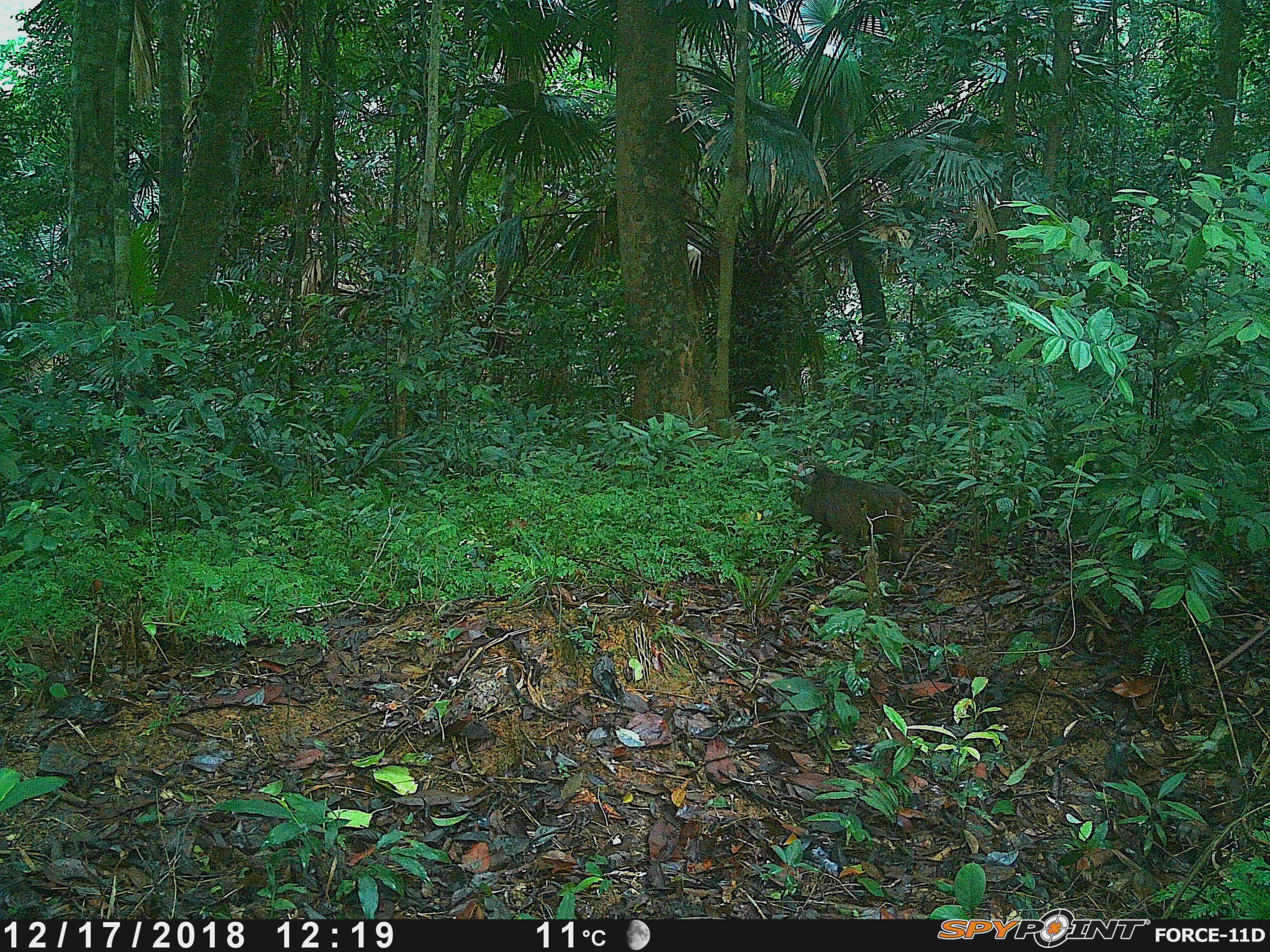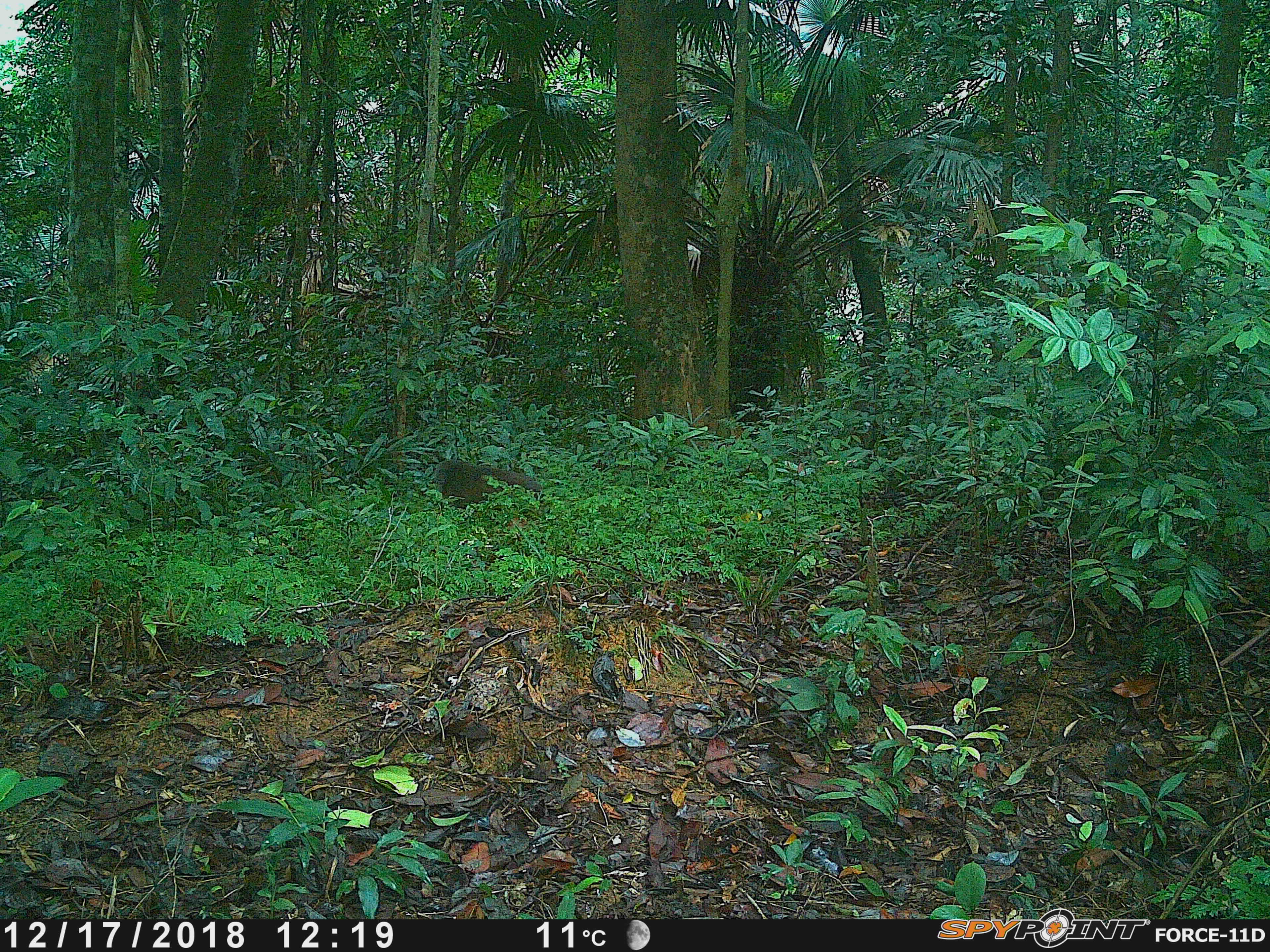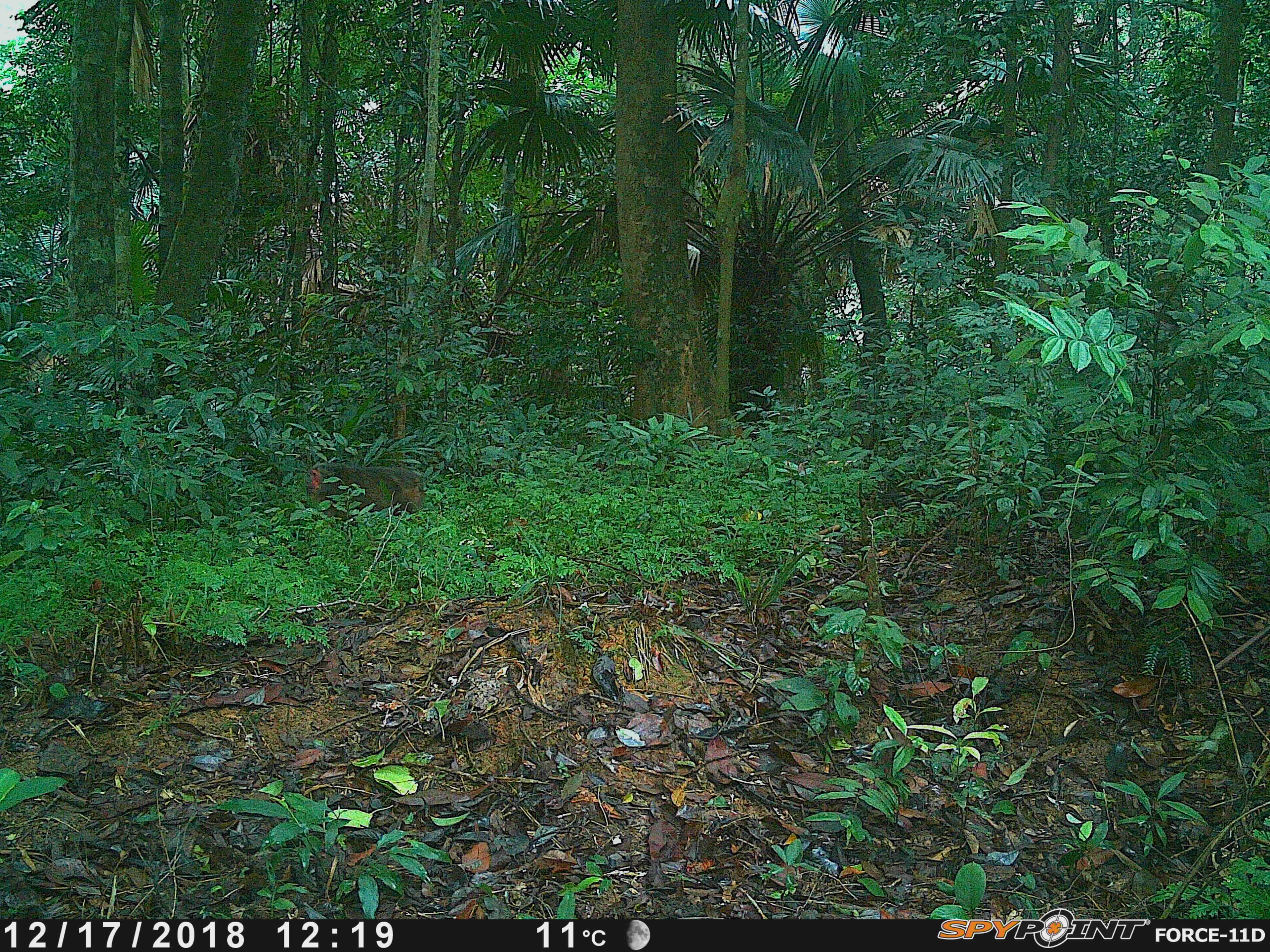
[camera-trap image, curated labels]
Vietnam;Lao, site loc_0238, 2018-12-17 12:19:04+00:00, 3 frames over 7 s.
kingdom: Animalia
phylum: Chordata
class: Mammalia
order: Primates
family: Cercopithecidae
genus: Macaca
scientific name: Macaca arctoides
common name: stump-tailed macaque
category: stump tailed macaque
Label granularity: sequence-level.